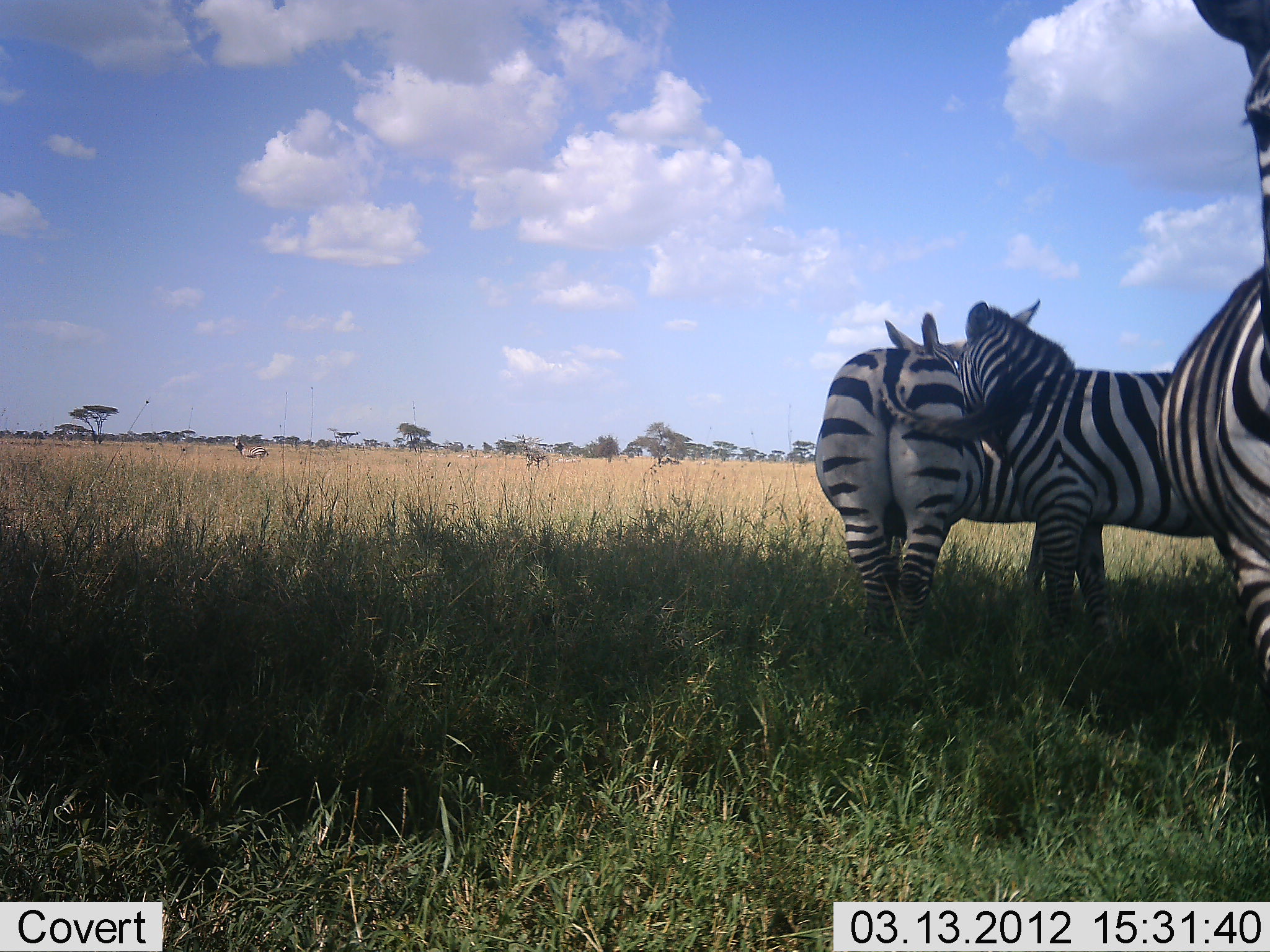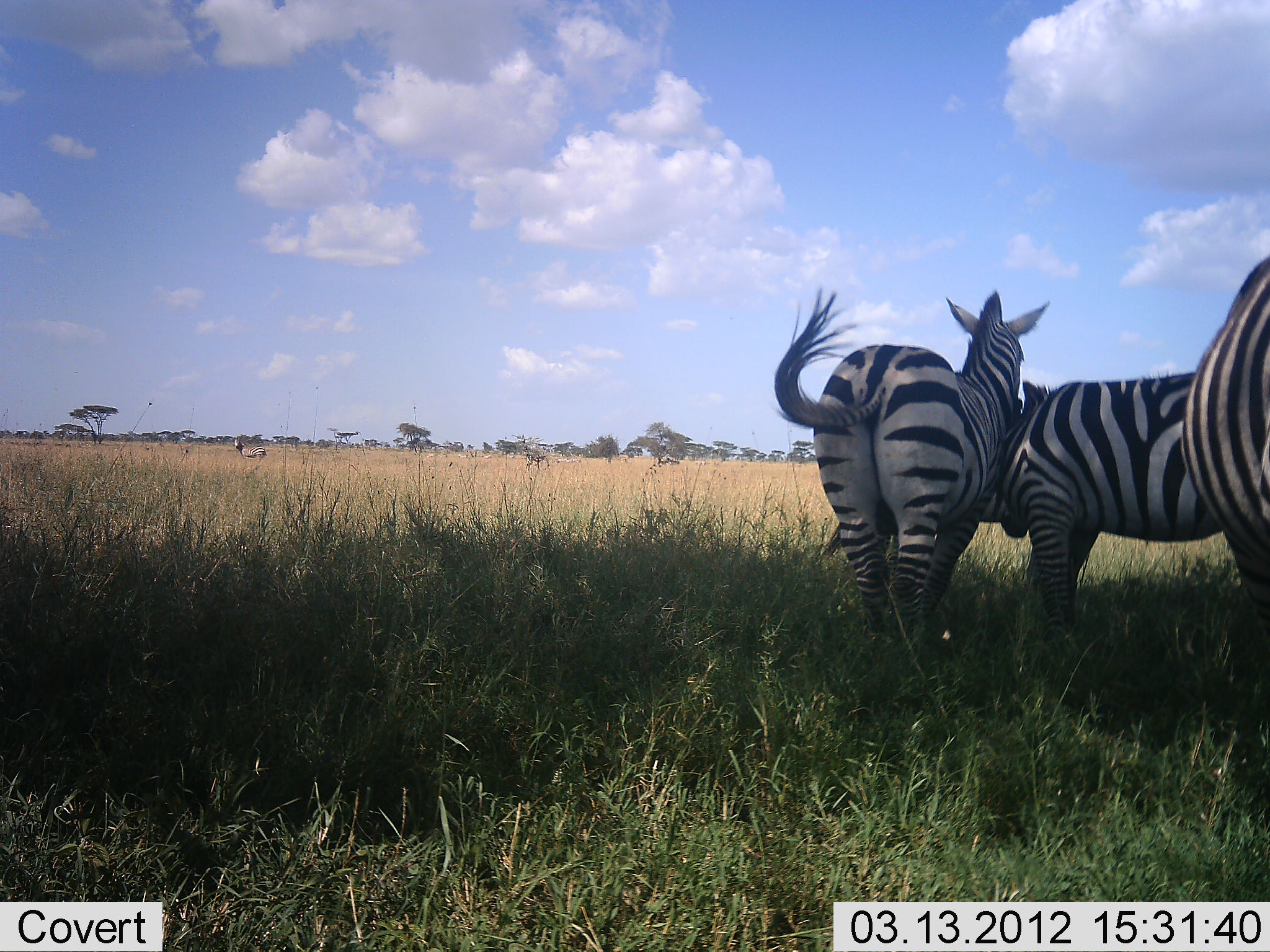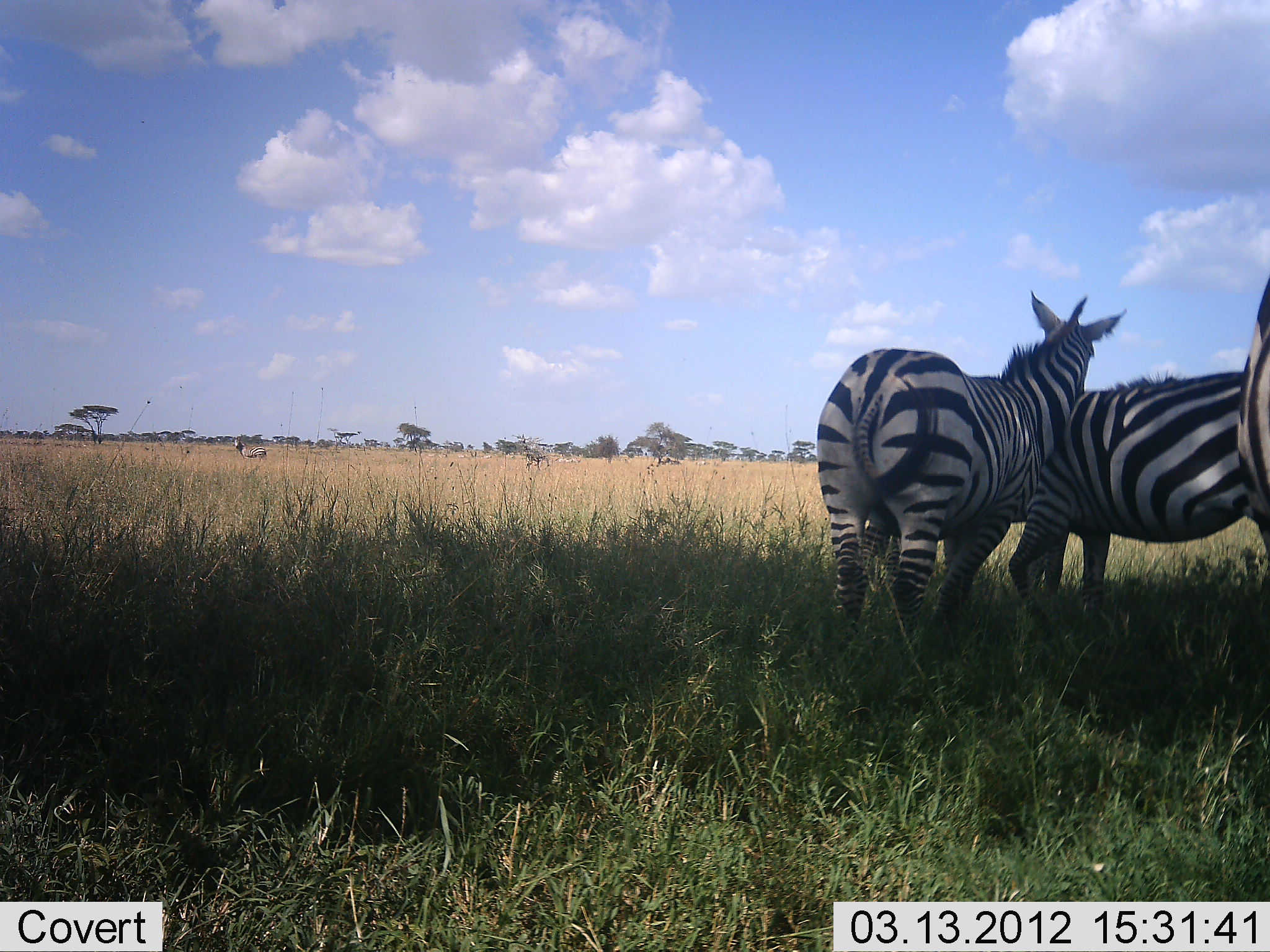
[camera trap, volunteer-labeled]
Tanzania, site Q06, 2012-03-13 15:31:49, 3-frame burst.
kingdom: Animalia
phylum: Chordata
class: Mammalia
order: Perissodactyla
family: Equidae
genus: Equus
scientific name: Equus quagga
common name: plains zebra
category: zebra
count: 3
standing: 75%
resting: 17%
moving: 0%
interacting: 83%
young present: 0%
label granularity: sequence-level